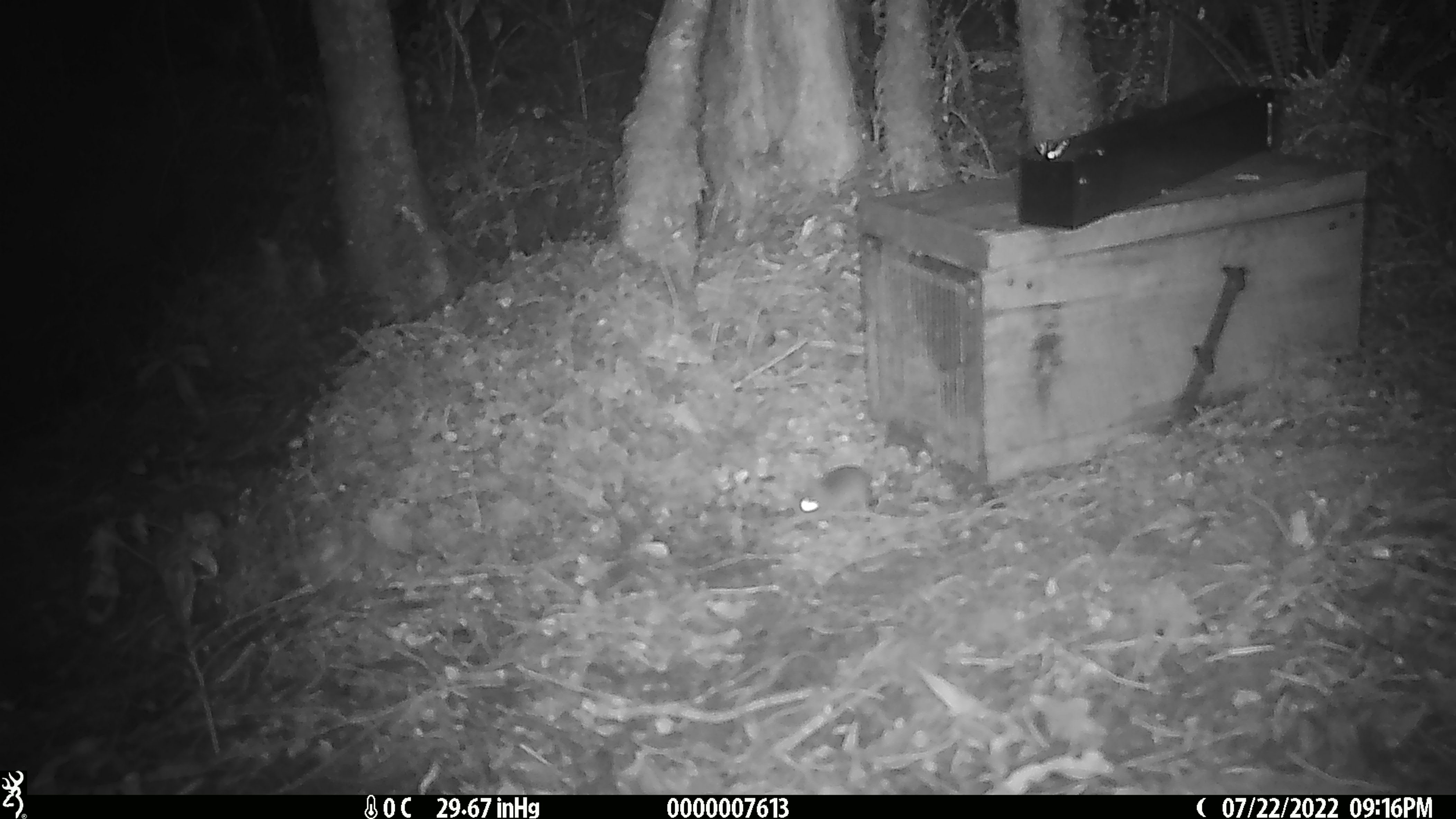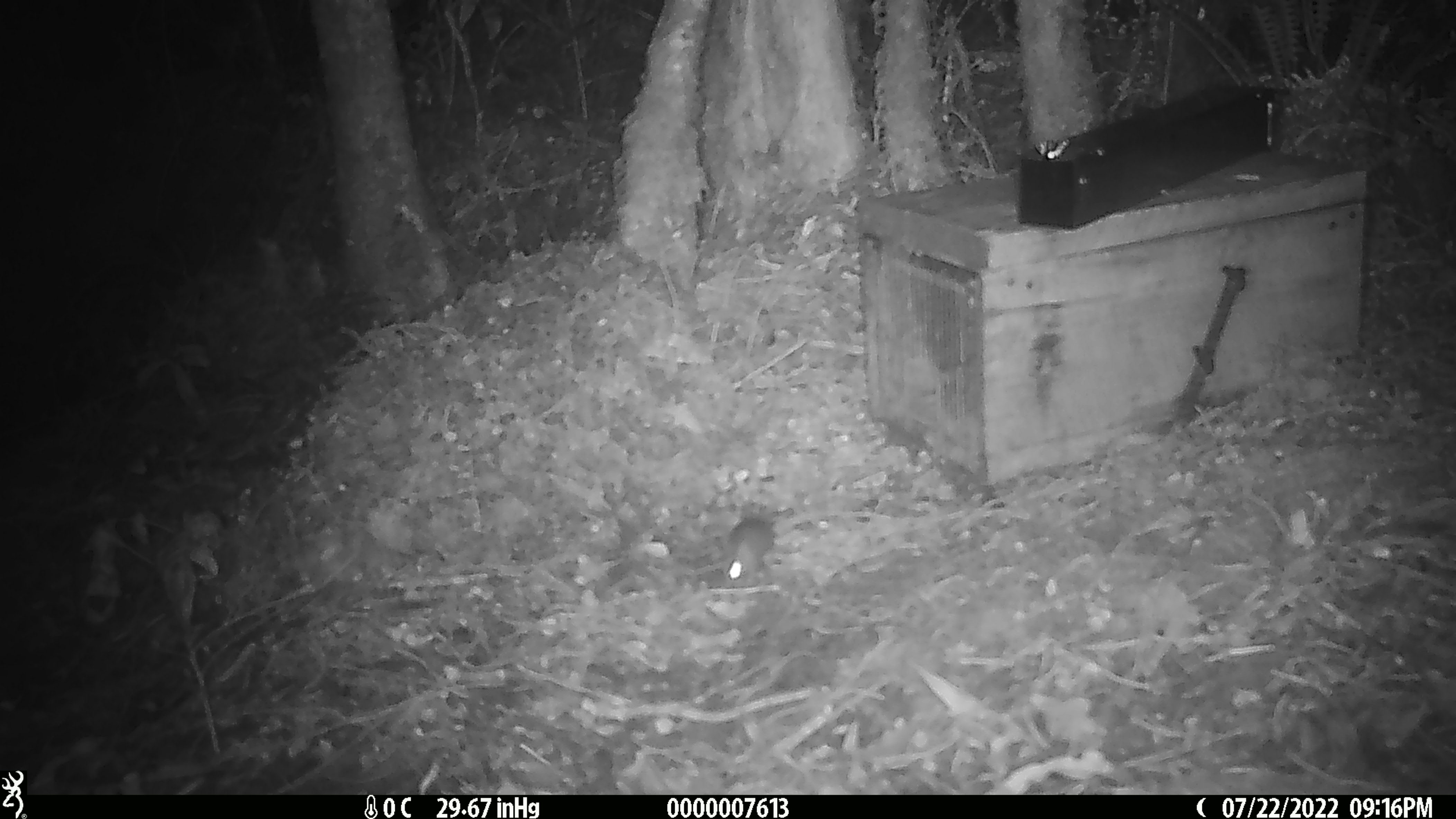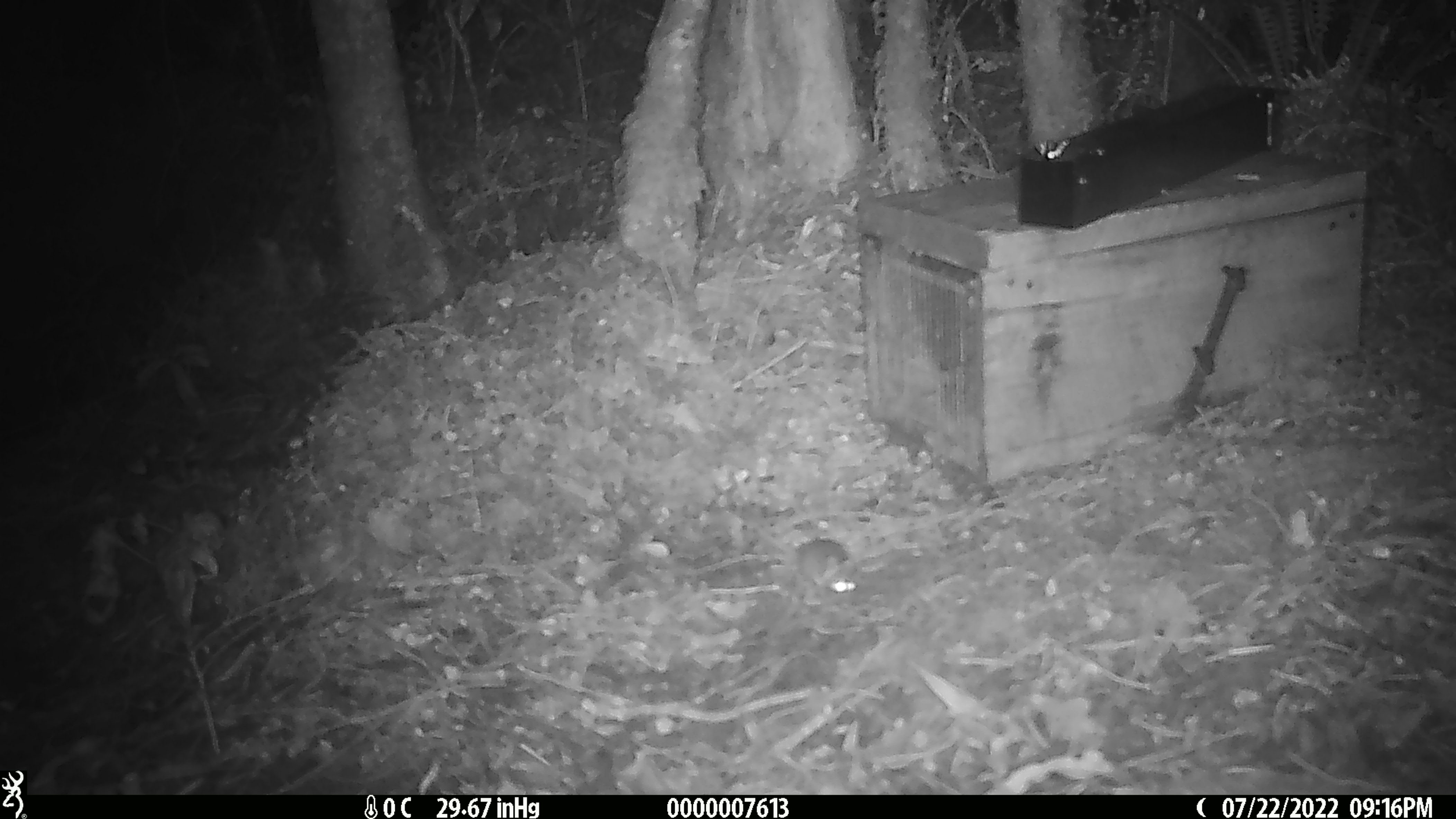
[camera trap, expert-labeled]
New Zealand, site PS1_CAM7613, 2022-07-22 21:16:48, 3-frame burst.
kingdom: Animalia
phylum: Chordata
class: Mammalia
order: Rodentia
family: Muridae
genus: Mus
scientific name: Mus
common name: mouse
Mouse (Mus).